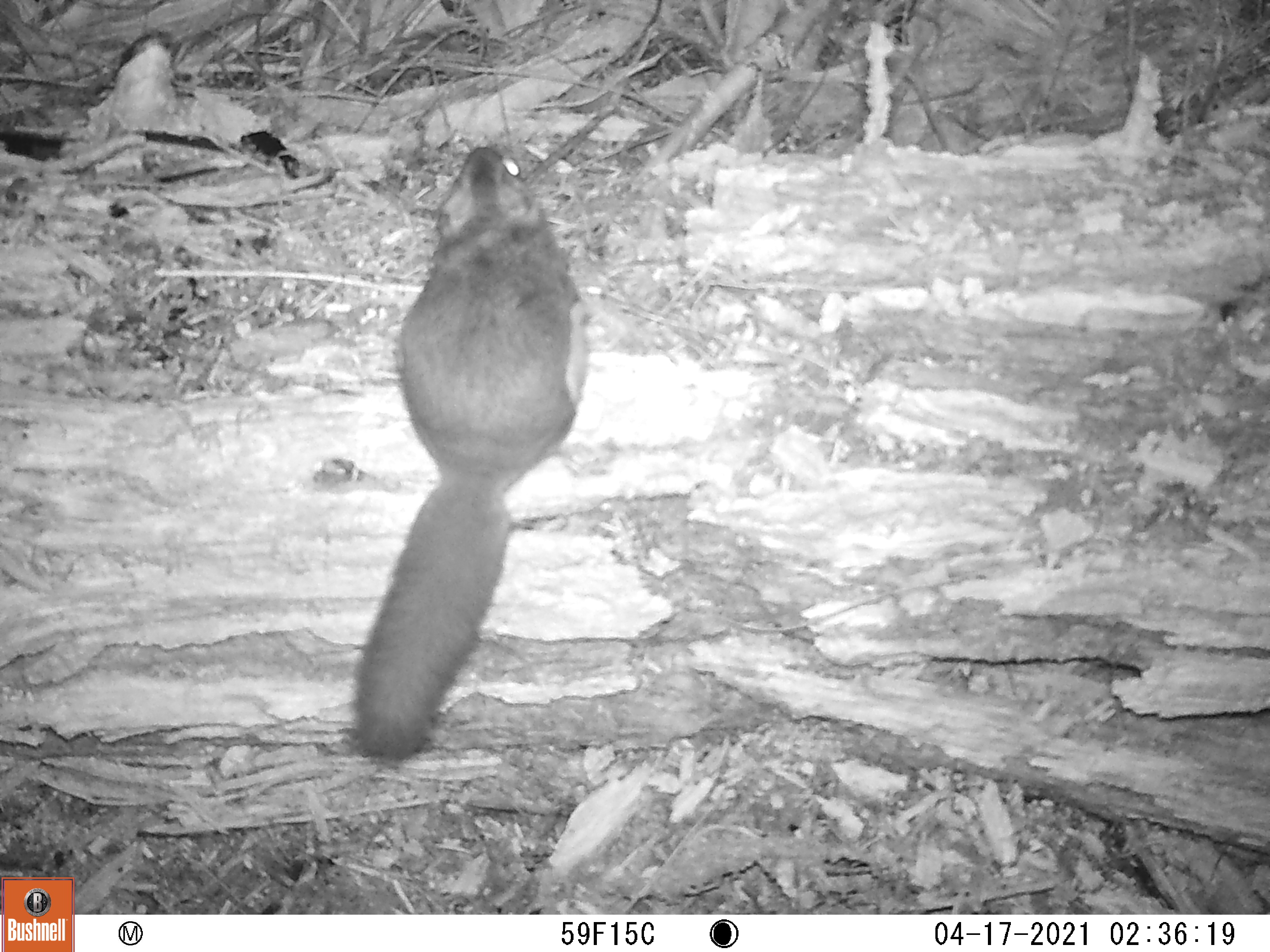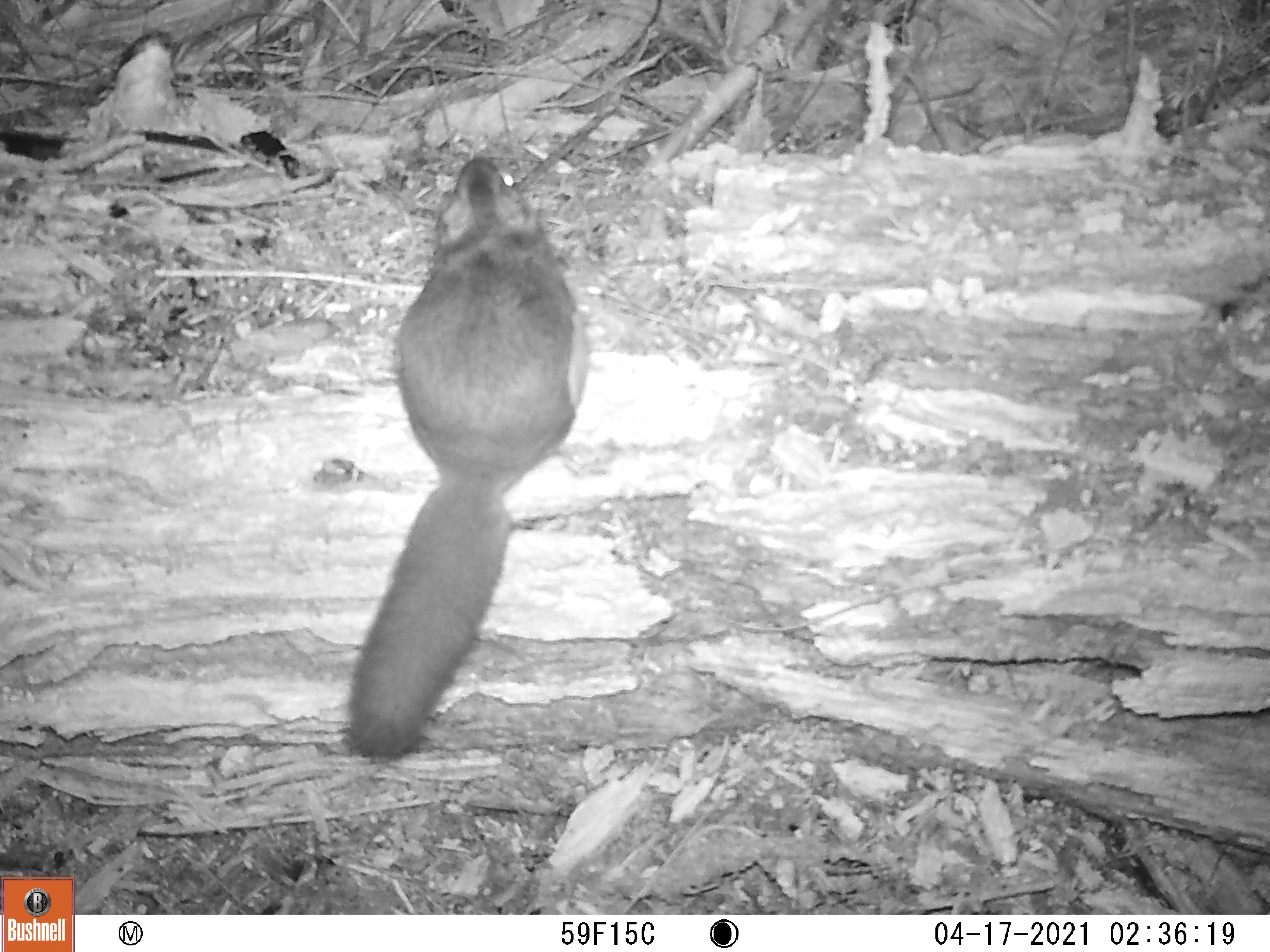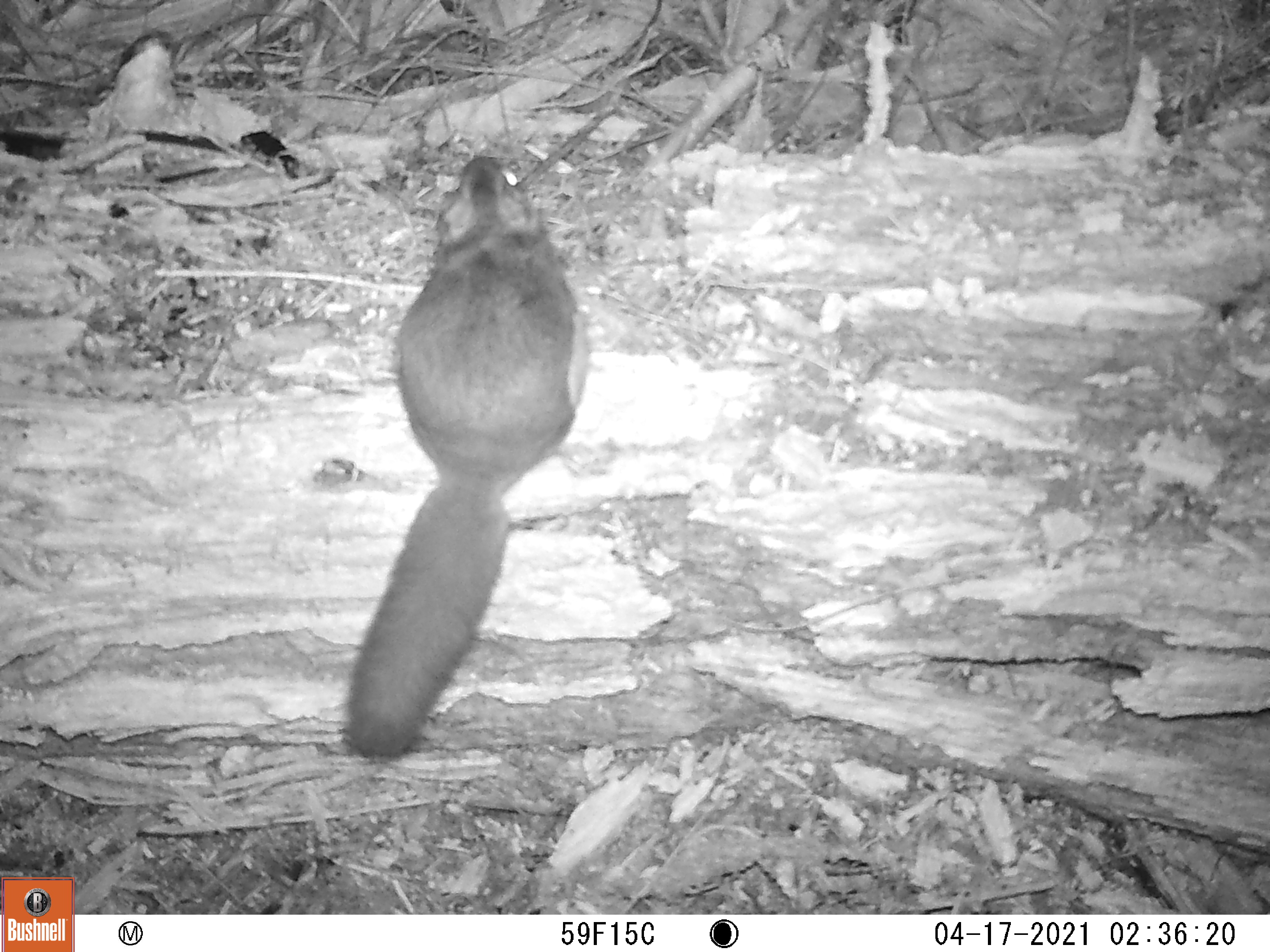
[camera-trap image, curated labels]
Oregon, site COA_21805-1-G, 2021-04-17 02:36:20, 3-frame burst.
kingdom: Animalia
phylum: Chordata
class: Mammalia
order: Rodentia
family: Sciuridae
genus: Glaucomys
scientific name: Glaucomys oregonensis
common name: humboldt's flying squirrel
Humboldt's flying squirrel (Glaucomys oregonensis).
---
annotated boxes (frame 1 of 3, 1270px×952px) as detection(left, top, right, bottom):
humboldt's flying squirrel: detection(340, 138, 599, 762)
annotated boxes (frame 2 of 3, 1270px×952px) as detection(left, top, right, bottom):
humboldt's flying squirrel: detection(334, 146, 595, 758)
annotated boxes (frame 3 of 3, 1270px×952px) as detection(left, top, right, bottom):
humboldt's flying squirrel: detection(338, 149, 597, 758)